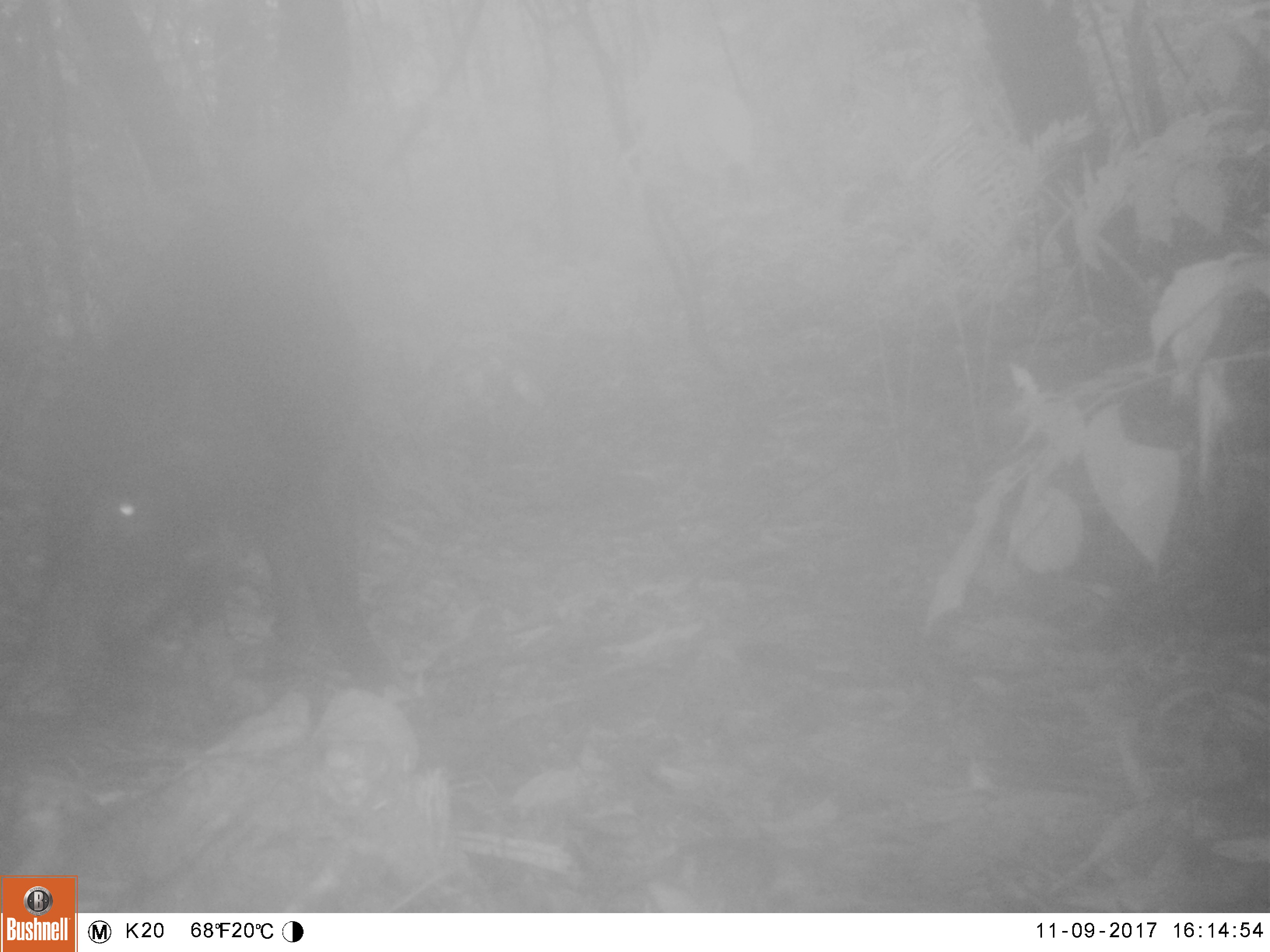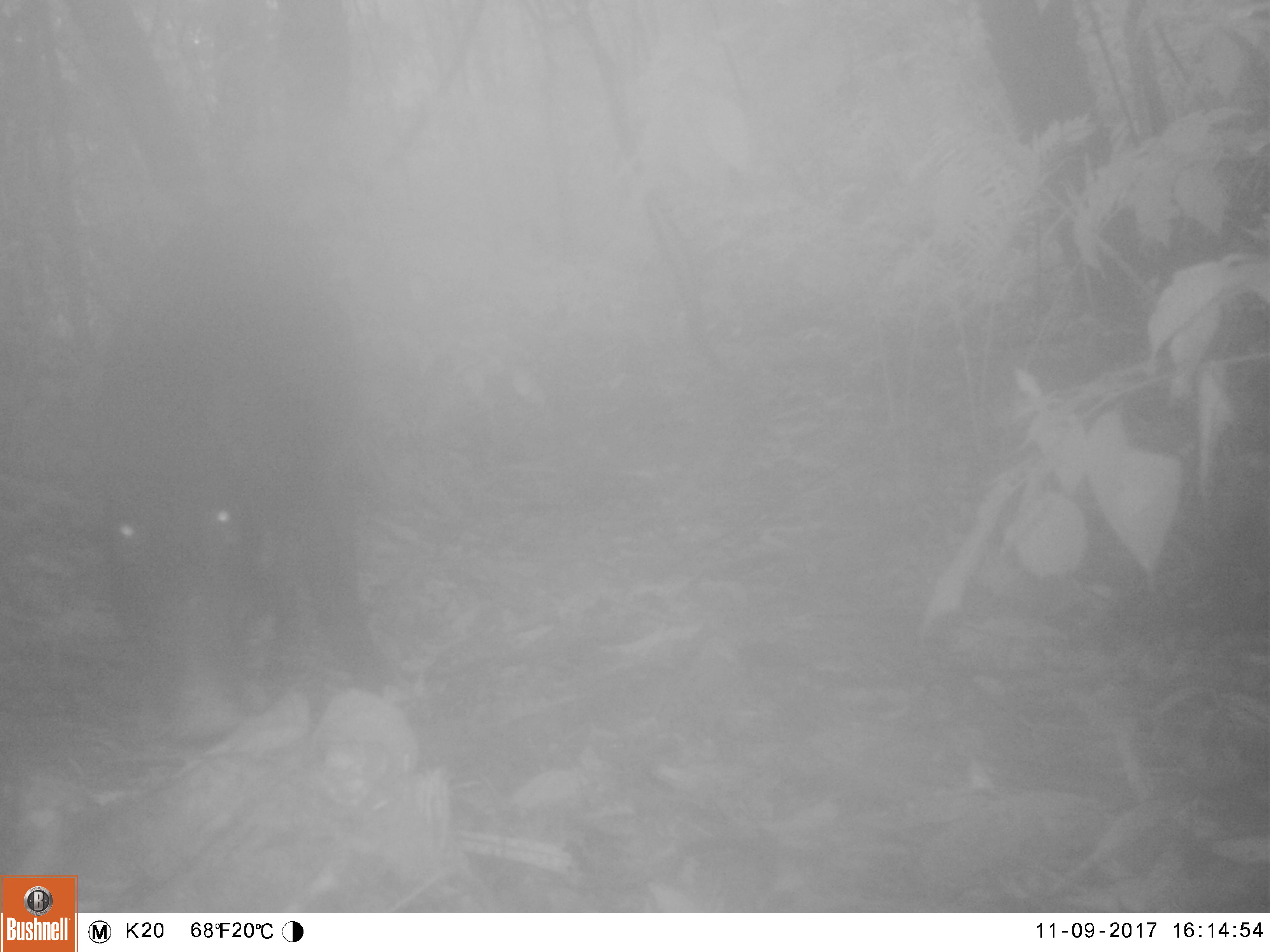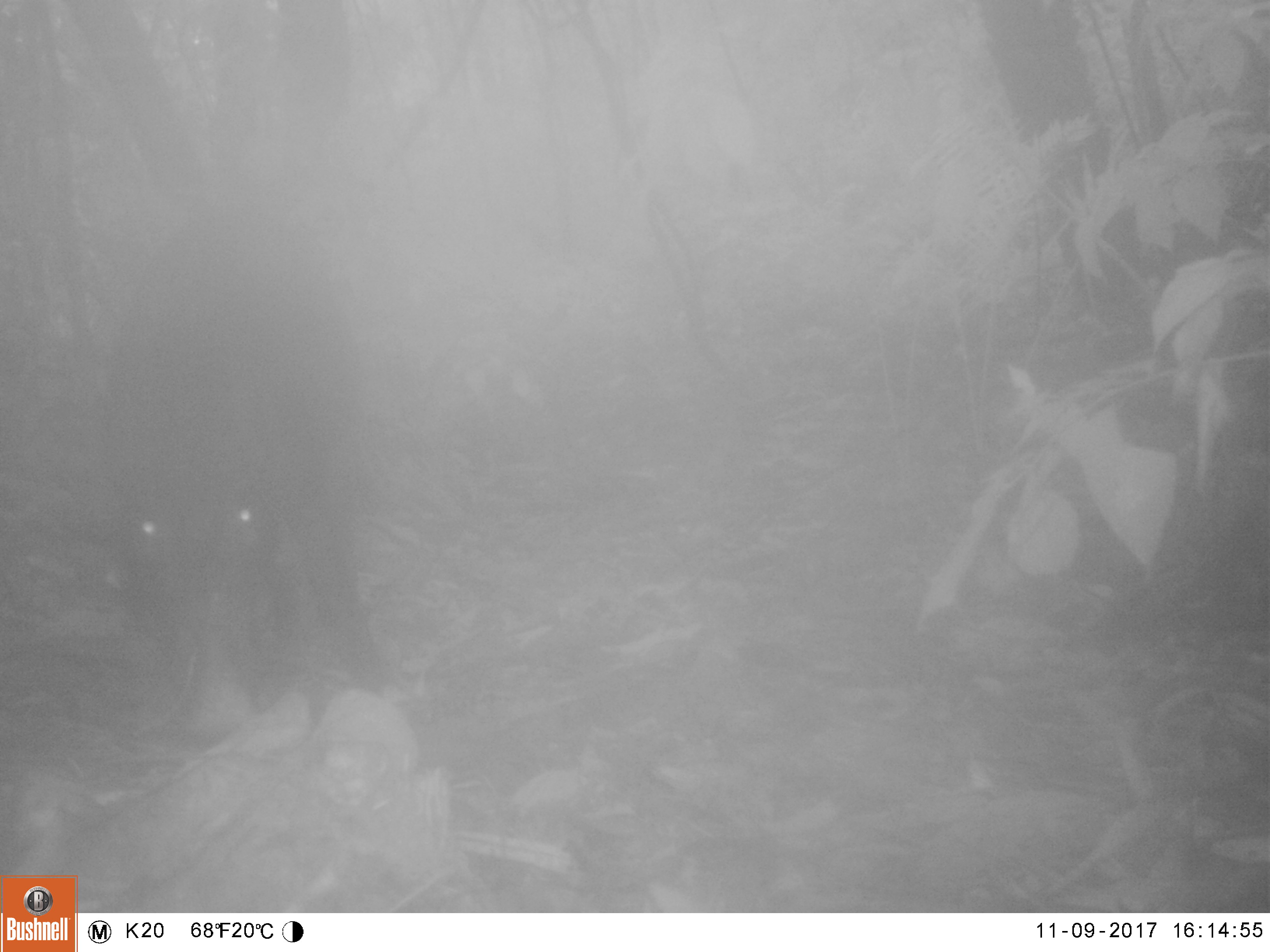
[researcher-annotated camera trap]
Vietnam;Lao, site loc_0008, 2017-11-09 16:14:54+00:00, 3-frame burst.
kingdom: Animalia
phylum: Chordata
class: Mammalia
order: Artiodactyla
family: Suidae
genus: Sus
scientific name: Sus scrofa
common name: eurasian wild pig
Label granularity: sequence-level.